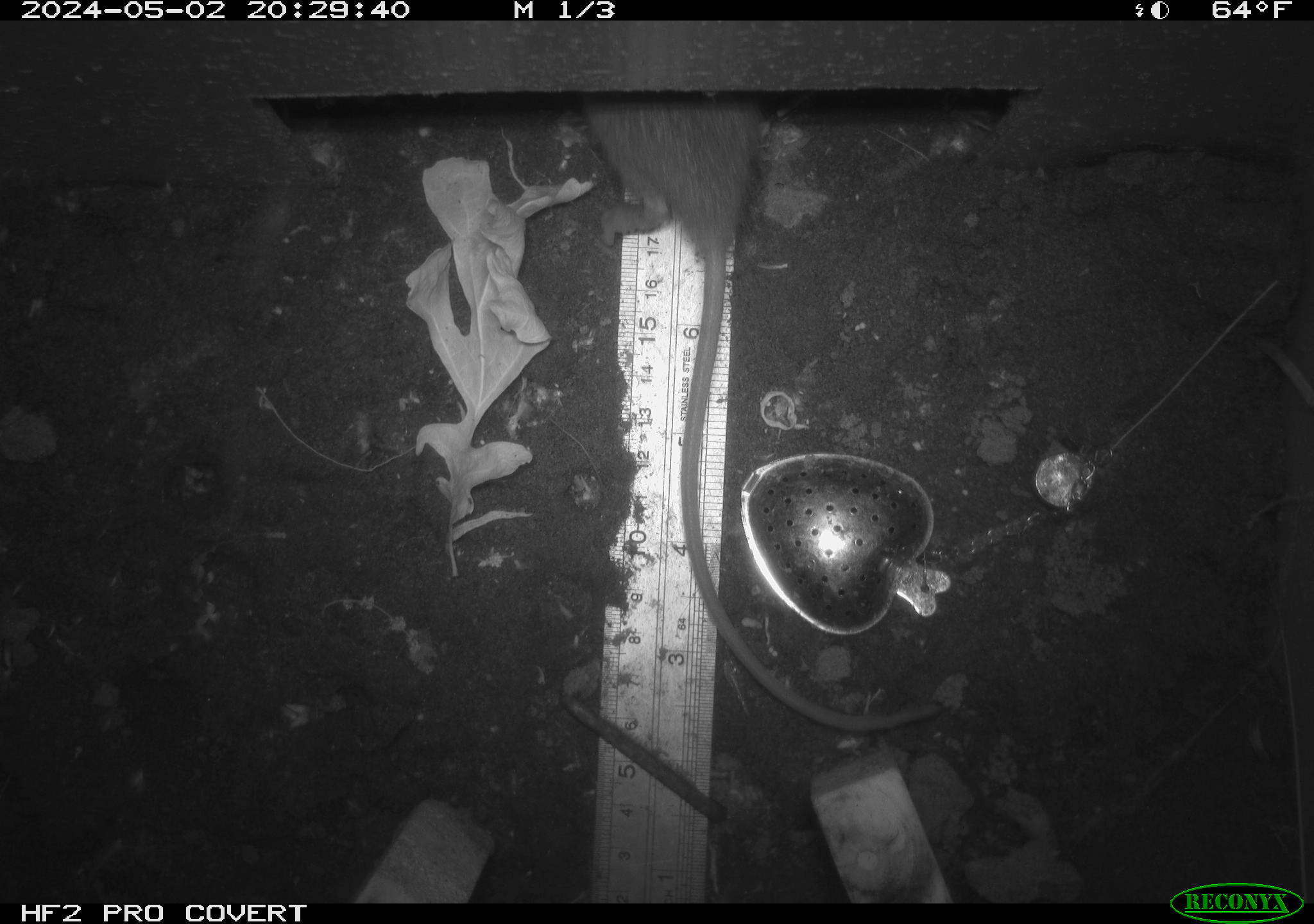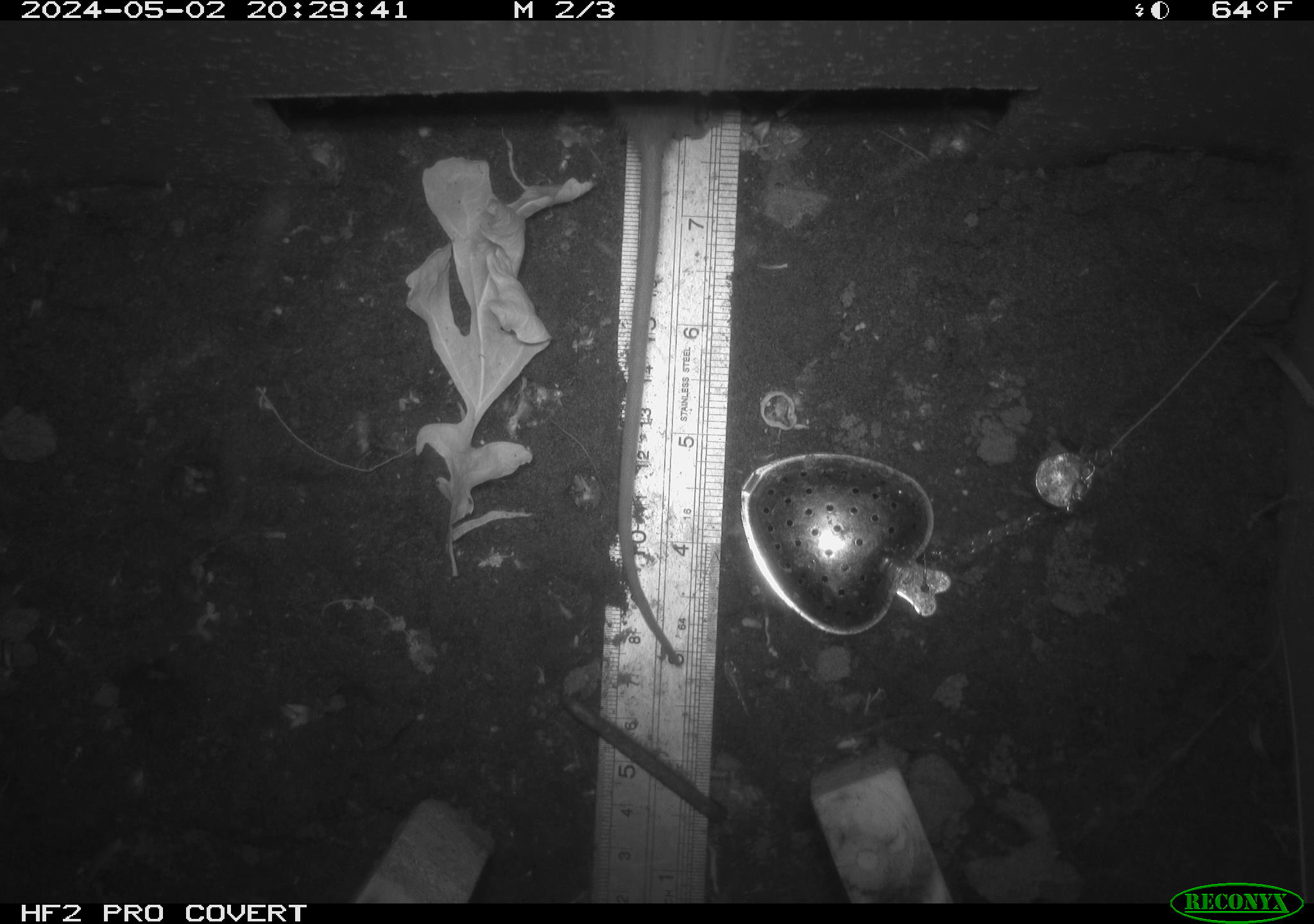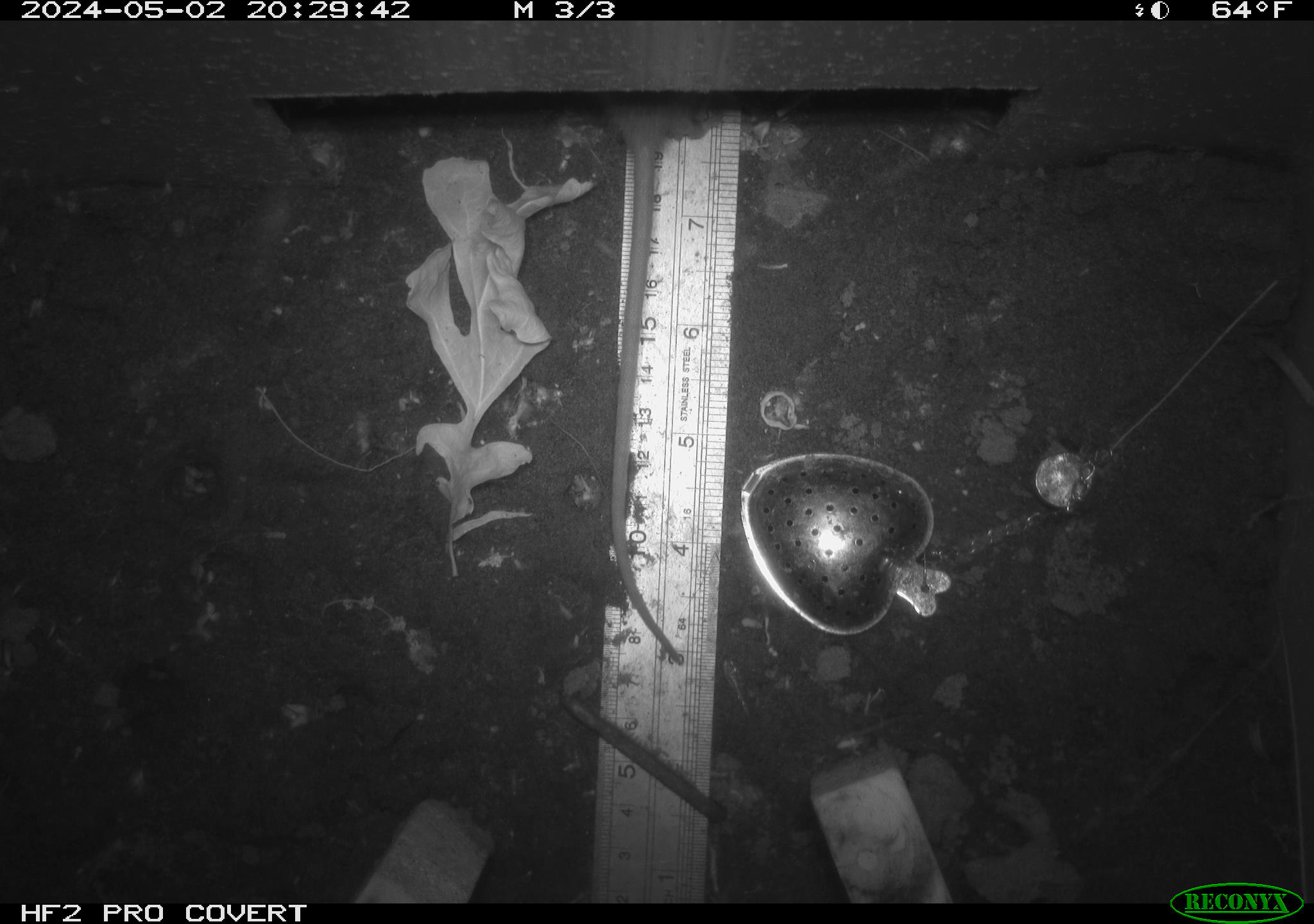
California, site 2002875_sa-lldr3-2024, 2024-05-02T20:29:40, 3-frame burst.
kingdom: Animalia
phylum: Chordata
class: Mammalia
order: Rodentia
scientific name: Rodentia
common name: rodent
Rodent (Rodentia).